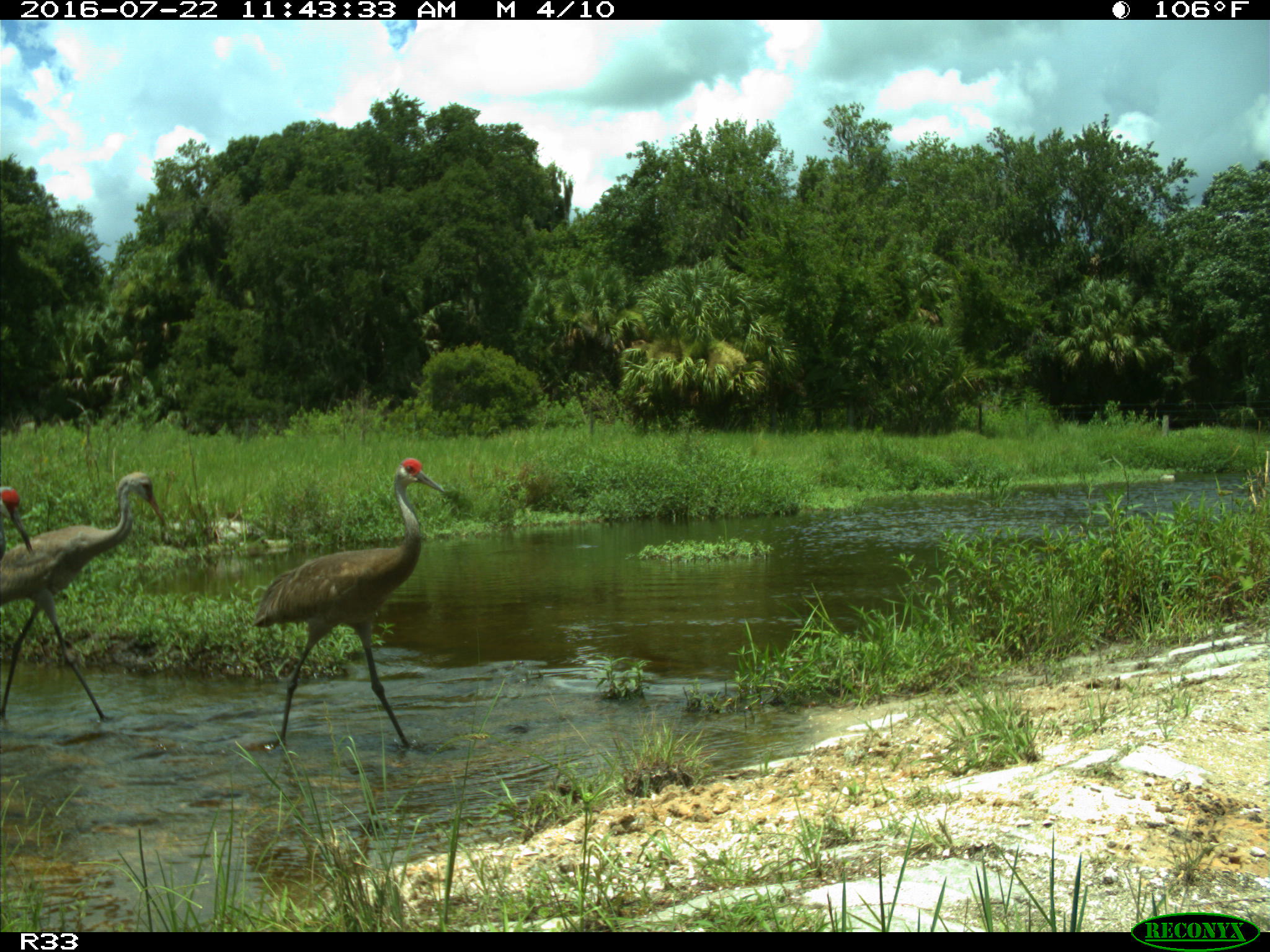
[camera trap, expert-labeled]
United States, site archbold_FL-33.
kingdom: Animalia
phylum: Chordata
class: Aves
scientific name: Aves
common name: birds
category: unidentified bird